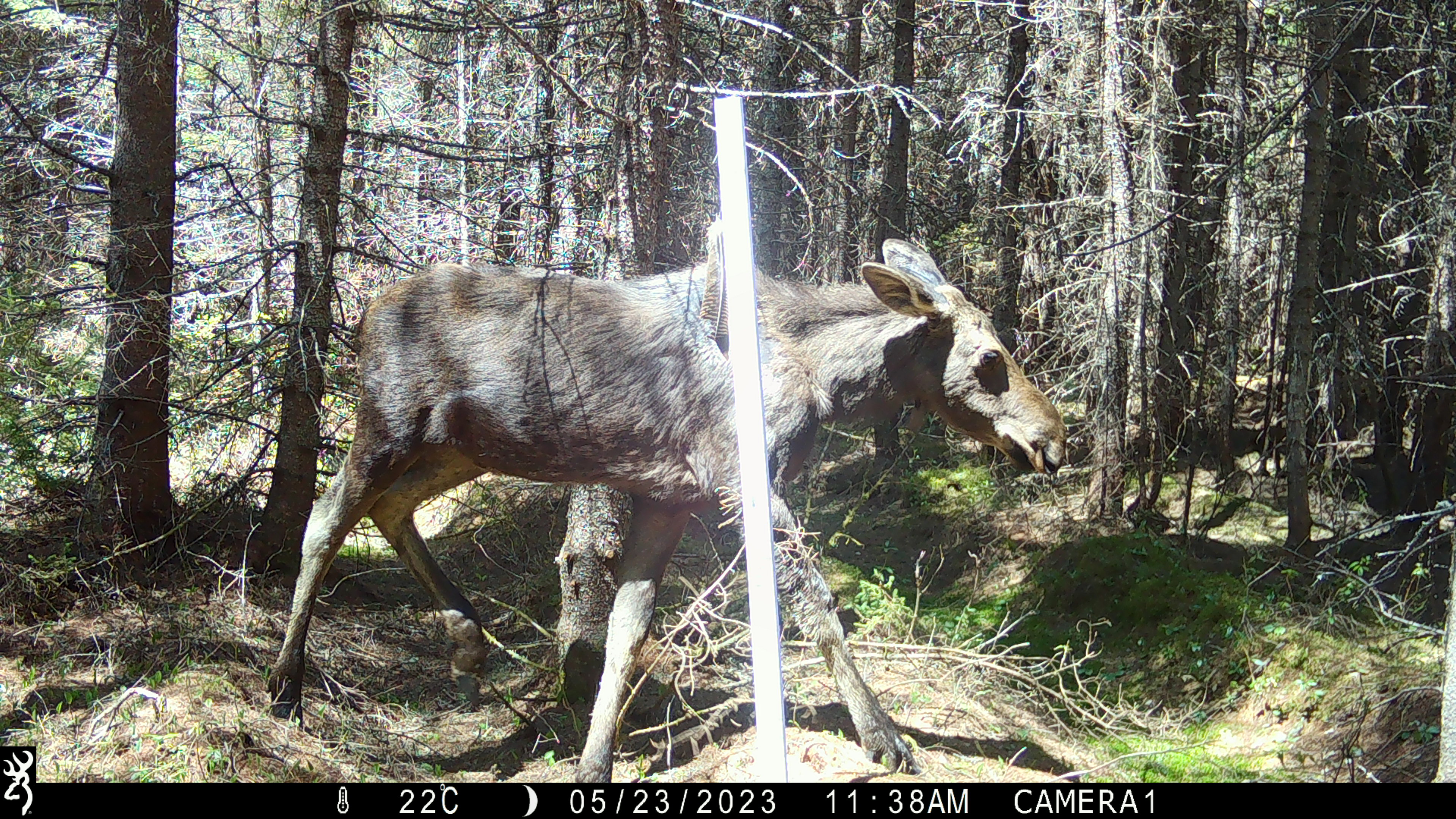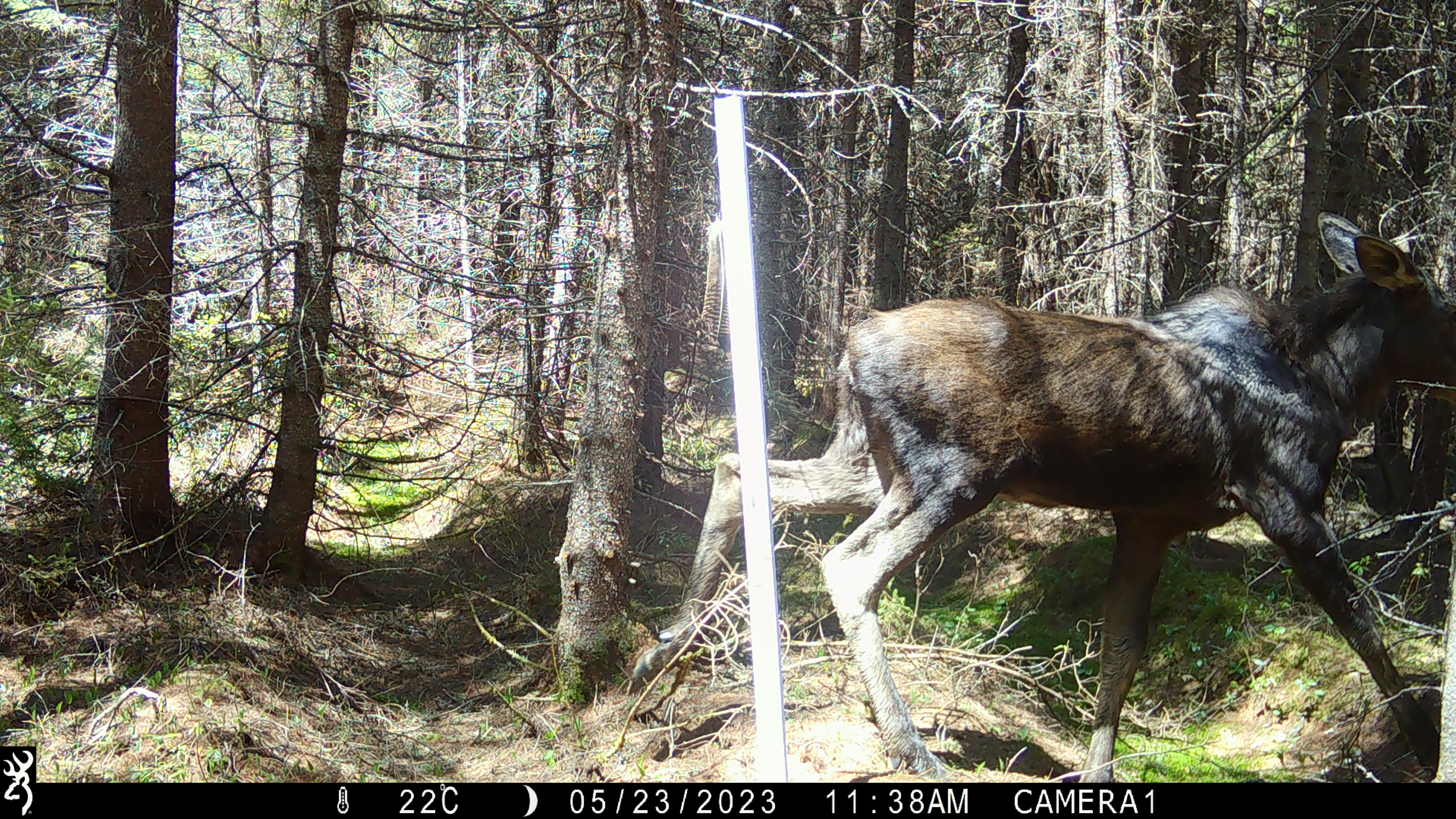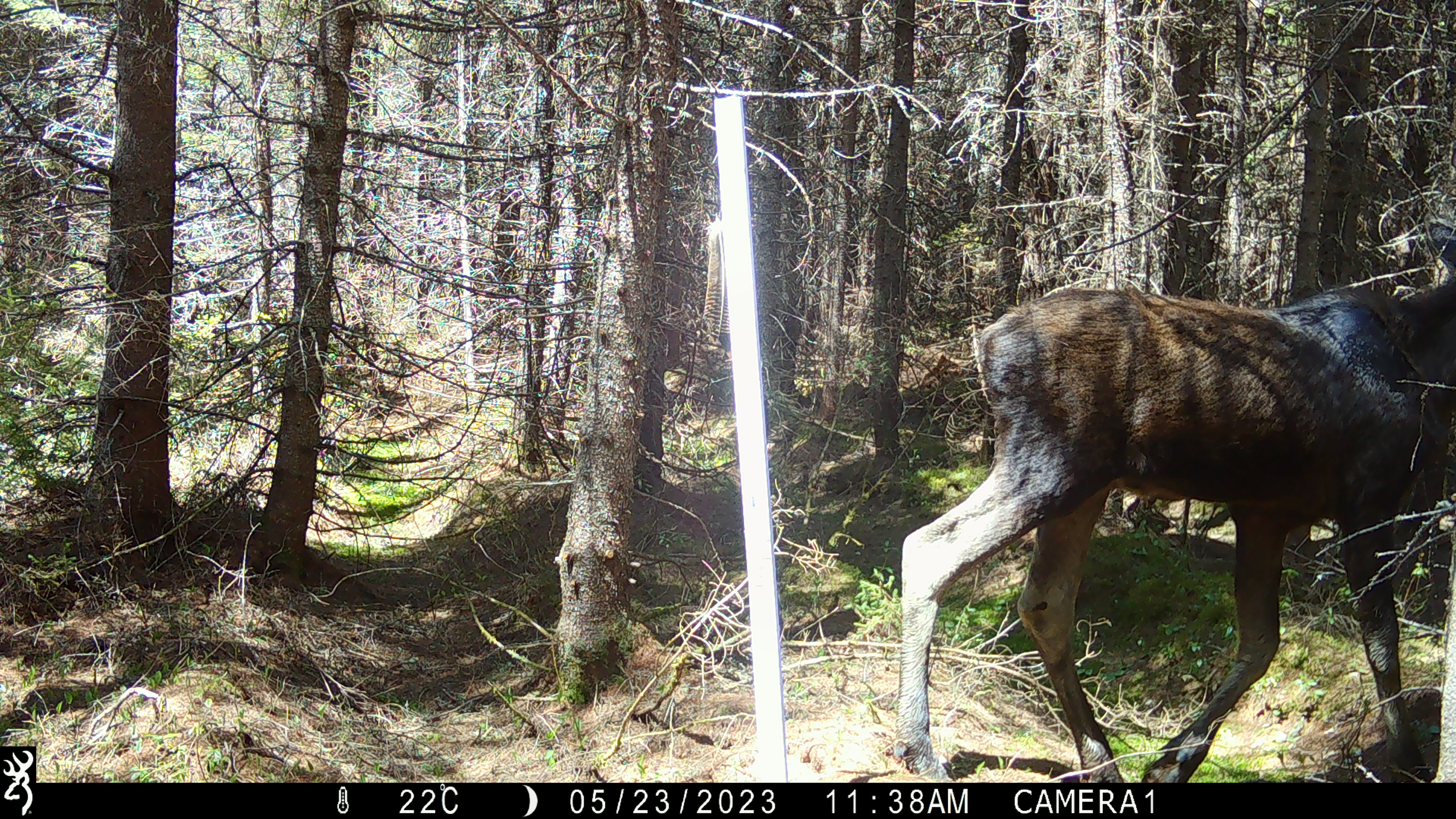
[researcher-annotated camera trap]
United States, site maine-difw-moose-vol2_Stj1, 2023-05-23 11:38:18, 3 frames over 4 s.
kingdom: Animalia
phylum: Chordata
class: Mammalia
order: Artiodactyla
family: Cervidae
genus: Alces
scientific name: Alces alces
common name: moose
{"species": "moose (Alces alces)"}